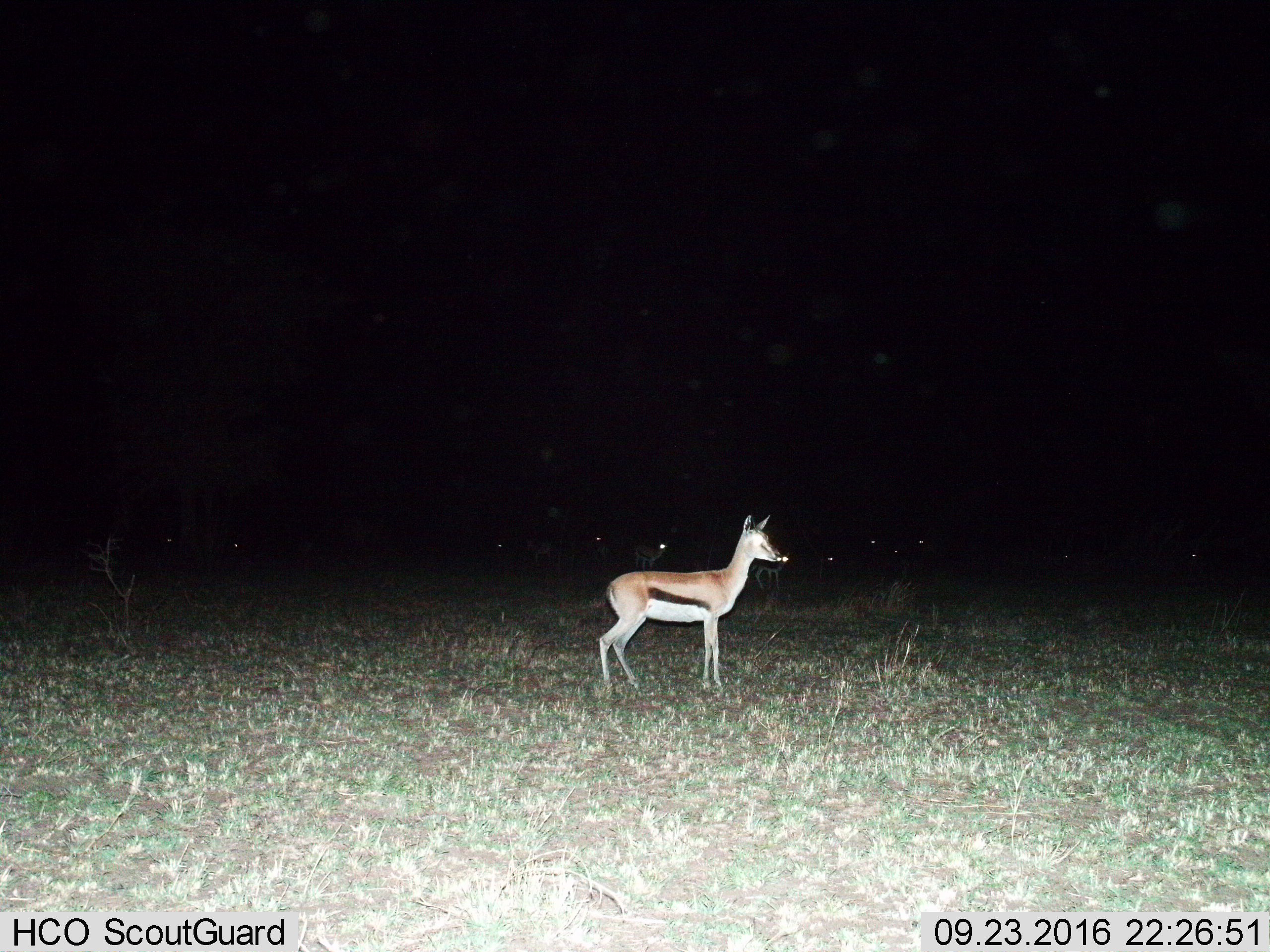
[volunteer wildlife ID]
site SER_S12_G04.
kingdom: Animalia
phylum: Chordata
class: Mammalia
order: Artiodactyla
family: Bovidae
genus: Eudorcas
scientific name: Eudorcas thomsonii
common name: thomson's gazelle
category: gazellethomsons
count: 1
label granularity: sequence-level